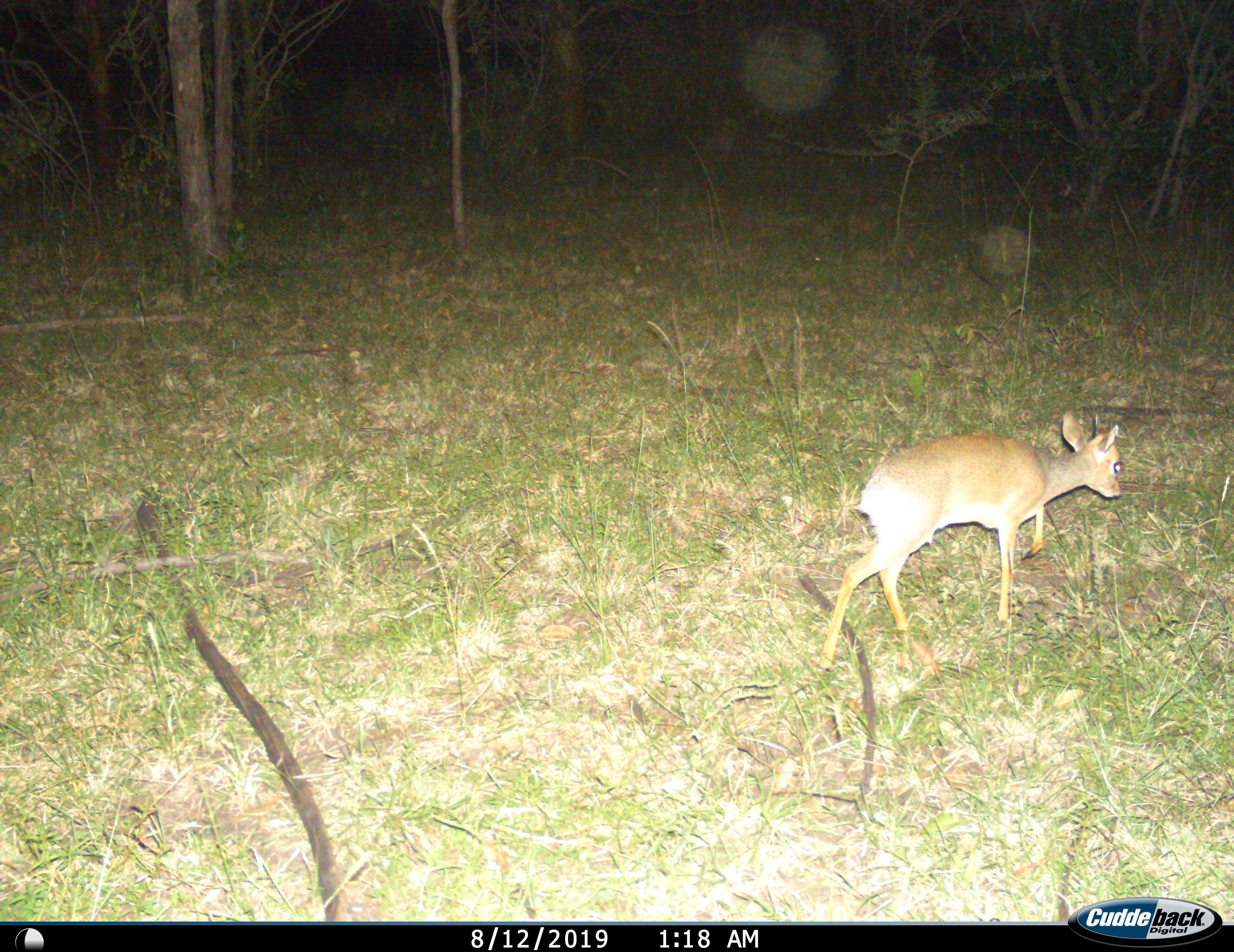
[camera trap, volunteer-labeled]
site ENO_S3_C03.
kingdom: Animalia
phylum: Chordata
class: Mammalia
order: Artiodactyla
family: Bovidae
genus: Madoqua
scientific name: Madoqua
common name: dik-dik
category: dikdik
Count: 1.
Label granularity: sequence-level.